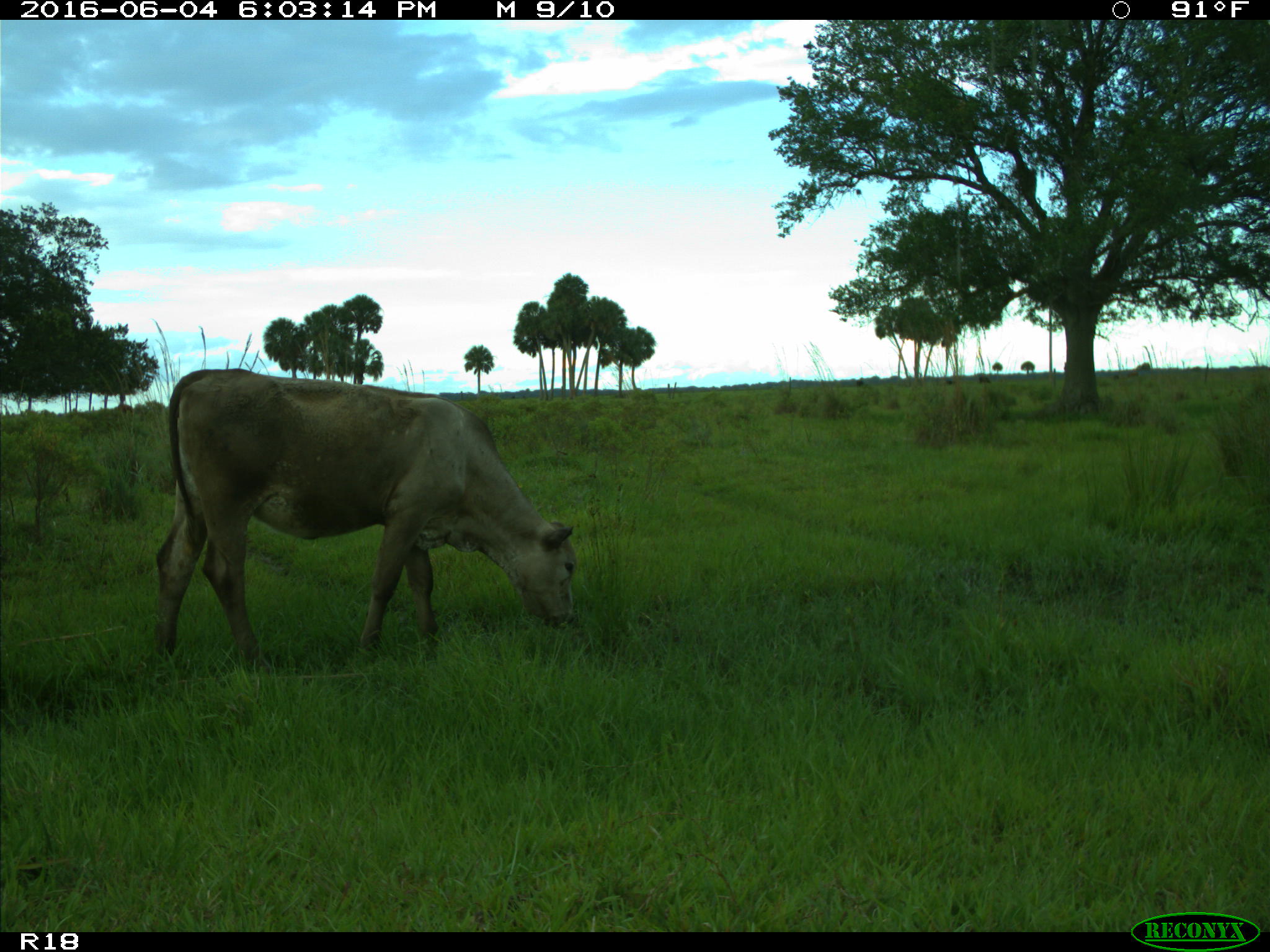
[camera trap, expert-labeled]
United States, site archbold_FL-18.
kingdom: Animalia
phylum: Chordata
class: Mammalia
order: Artiodactyla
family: Bovidae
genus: Bos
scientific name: Bos taurus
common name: domestic cow